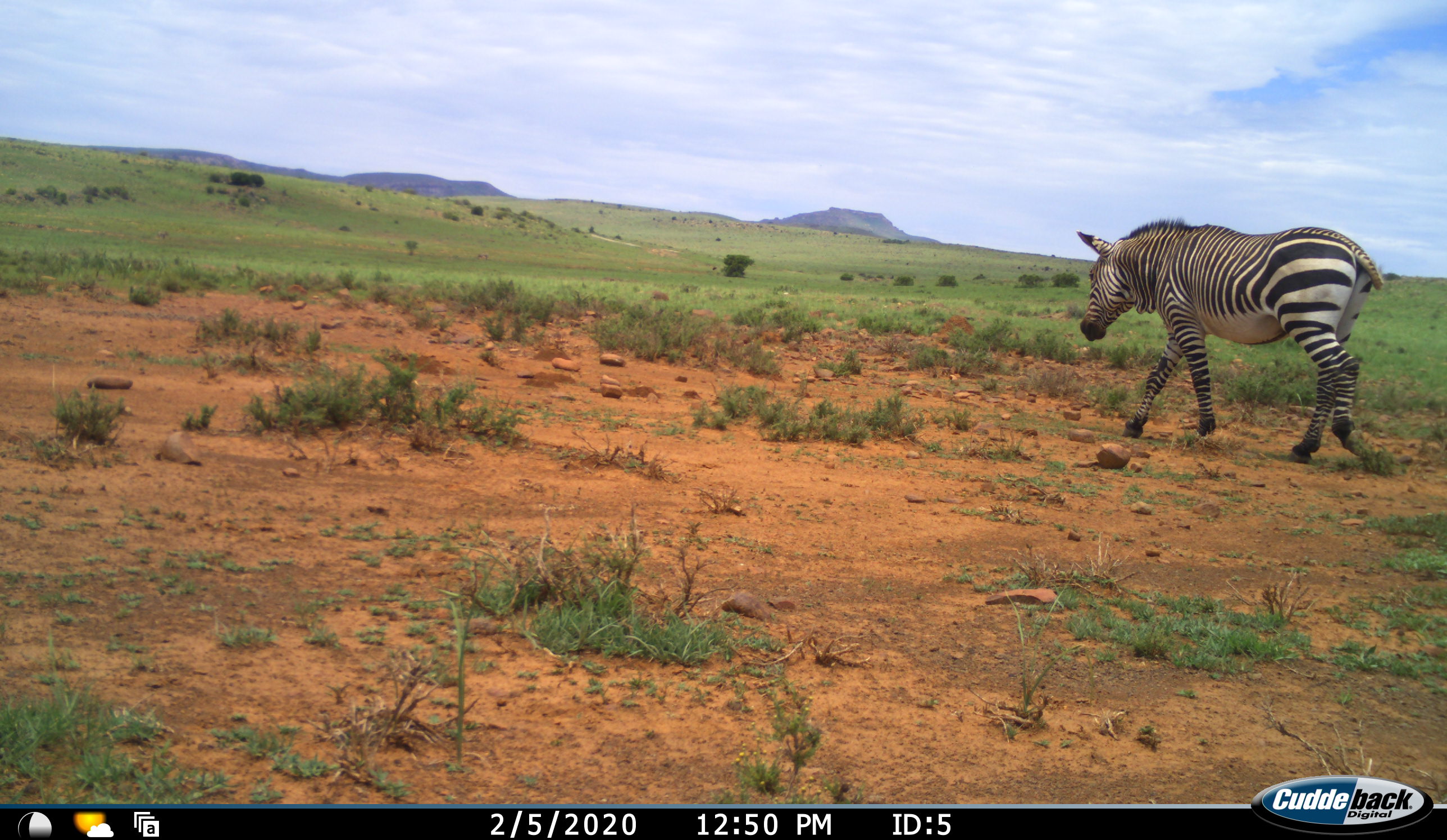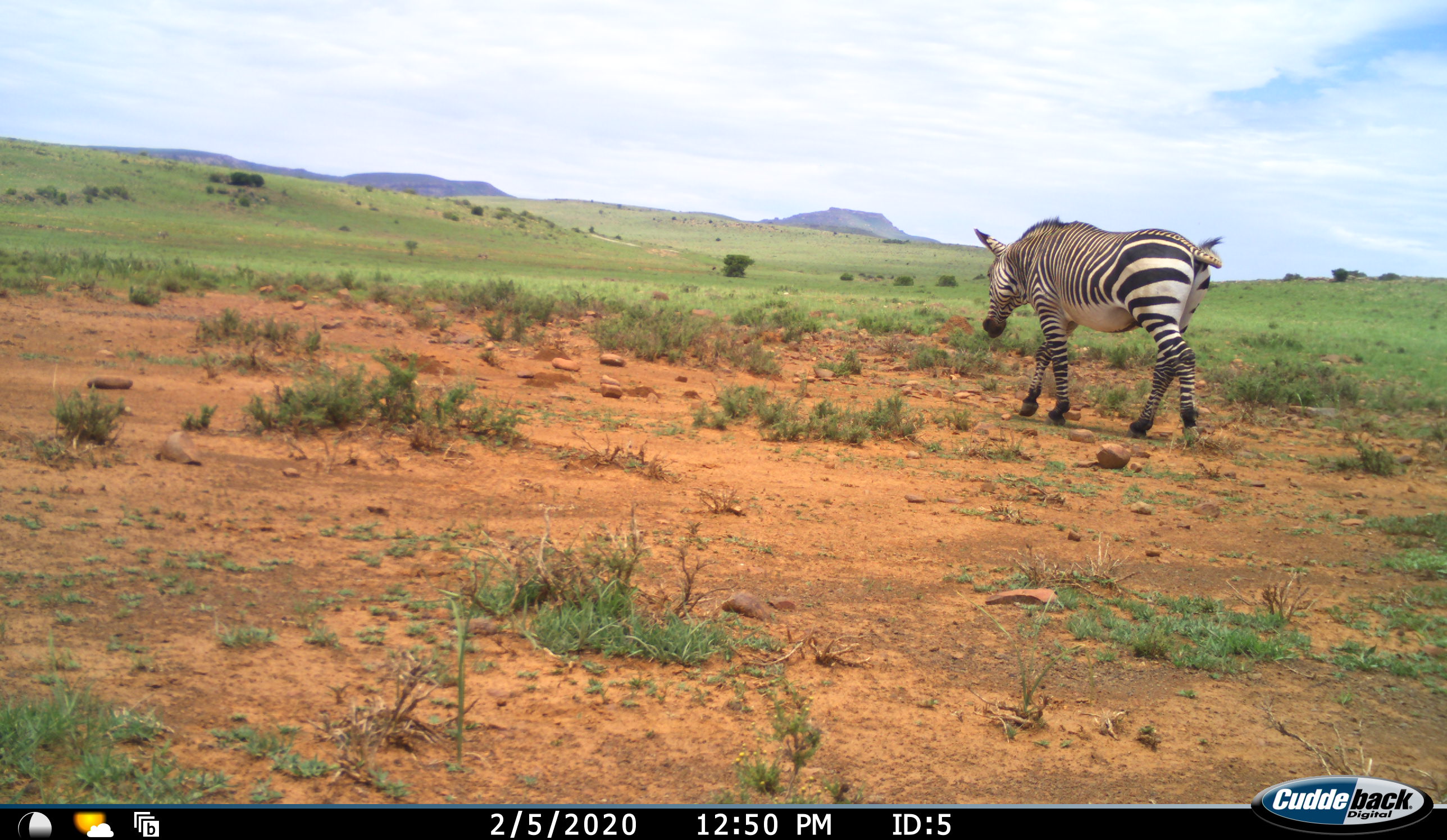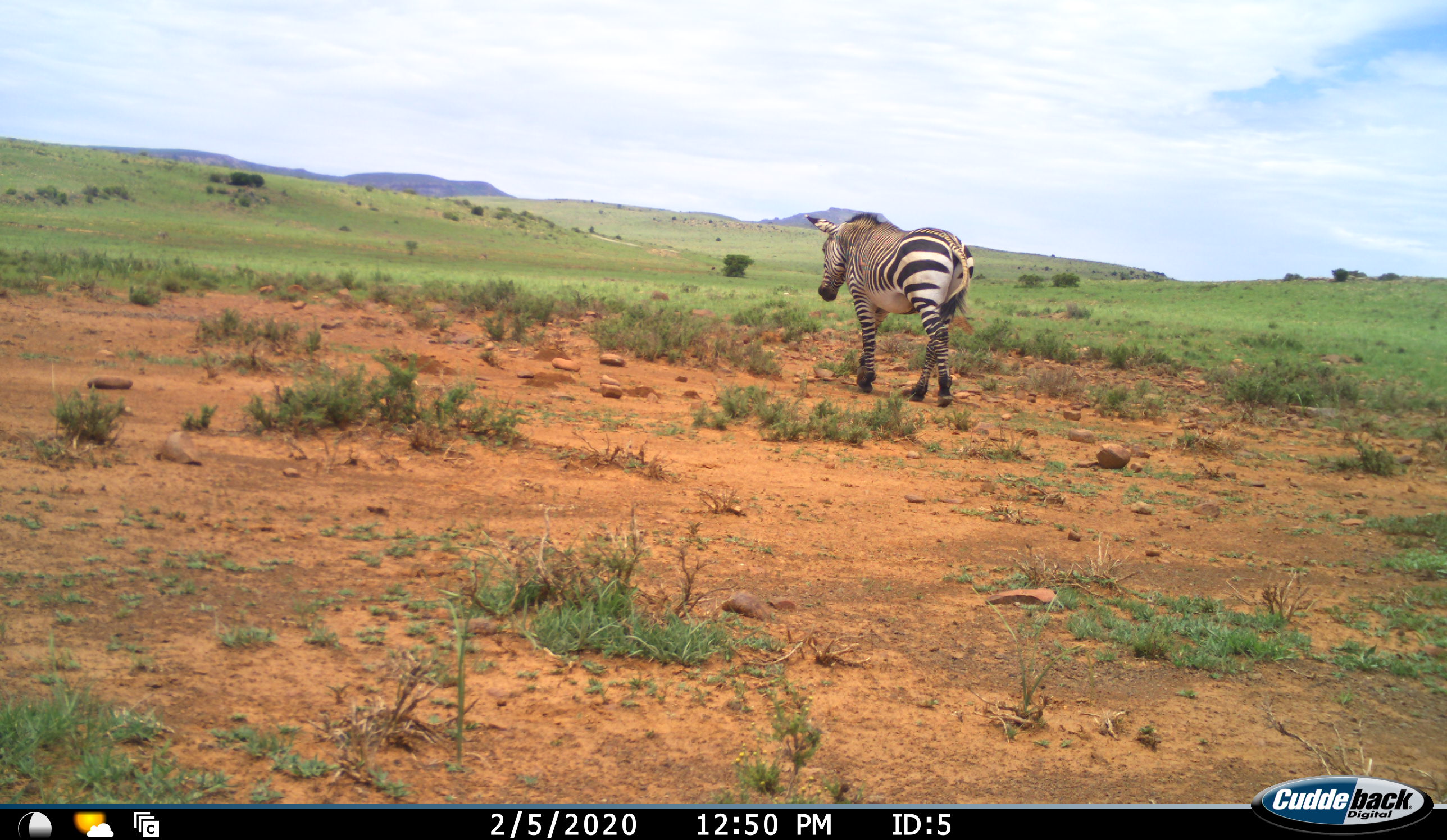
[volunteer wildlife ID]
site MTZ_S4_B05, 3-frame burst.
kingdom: Animalia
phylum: Chordata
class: Mammalia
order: Perissodactyla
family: Equidae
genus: Equus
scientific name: Equus zebra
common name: mountain zebra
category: zebramountain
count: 1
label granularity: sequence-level